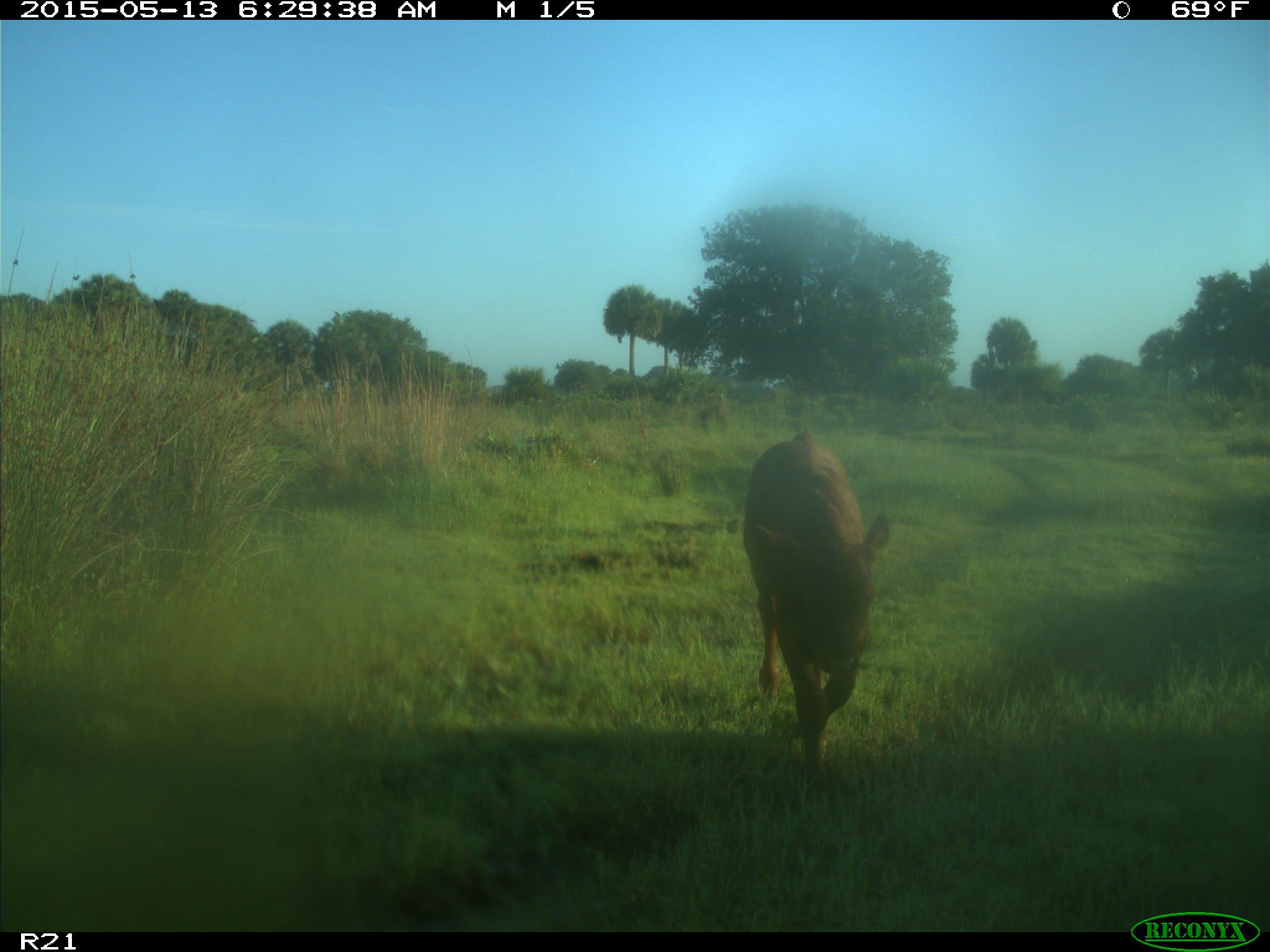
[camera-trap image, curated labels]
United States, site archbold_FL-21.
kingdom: Animalia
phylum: Chordata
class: Mammalia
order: Artiodactyla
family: Bovidae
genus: Bos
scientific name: Bos taurus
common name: domestic cow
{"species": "Bos taurus (domestic cow)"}